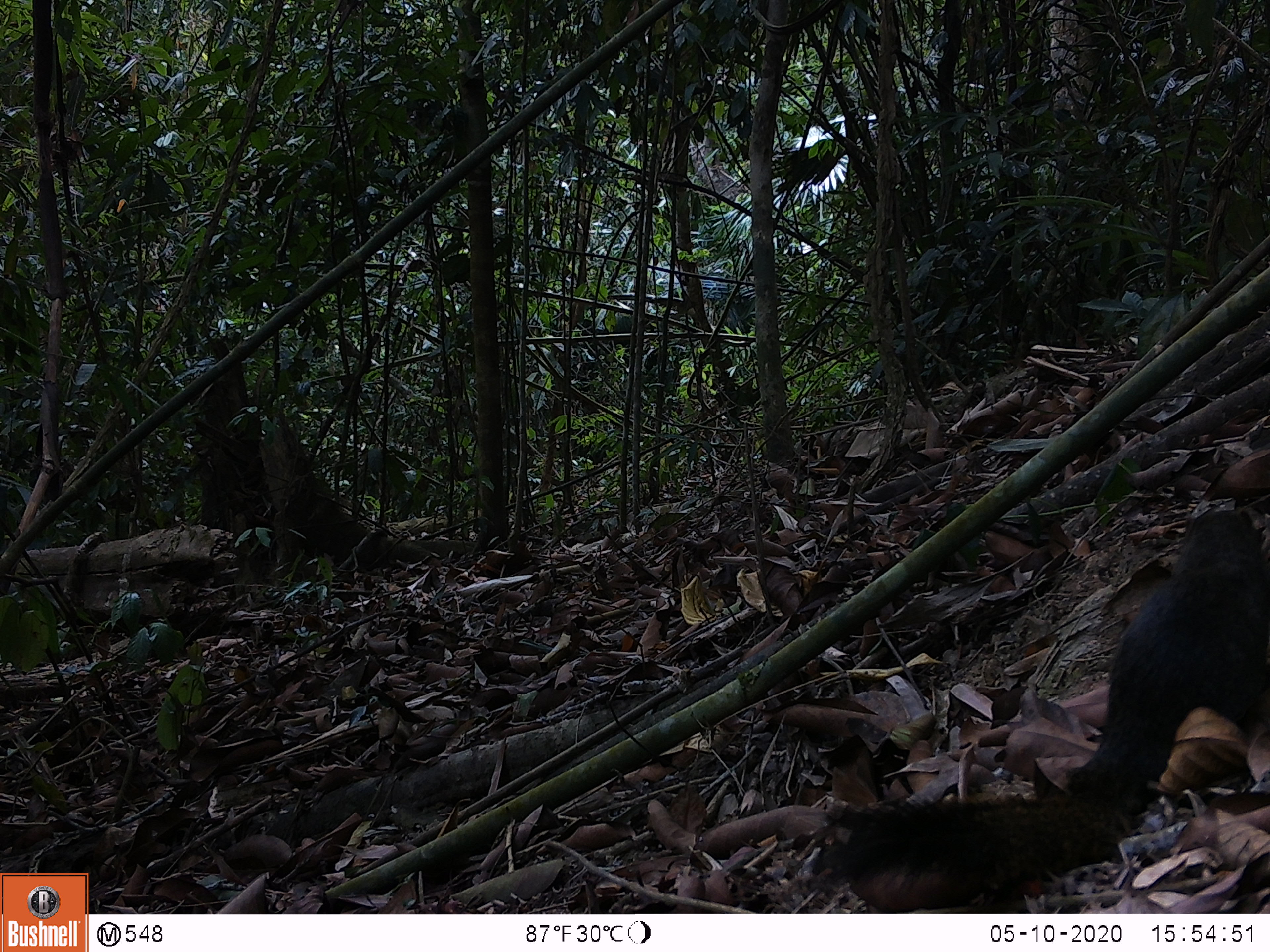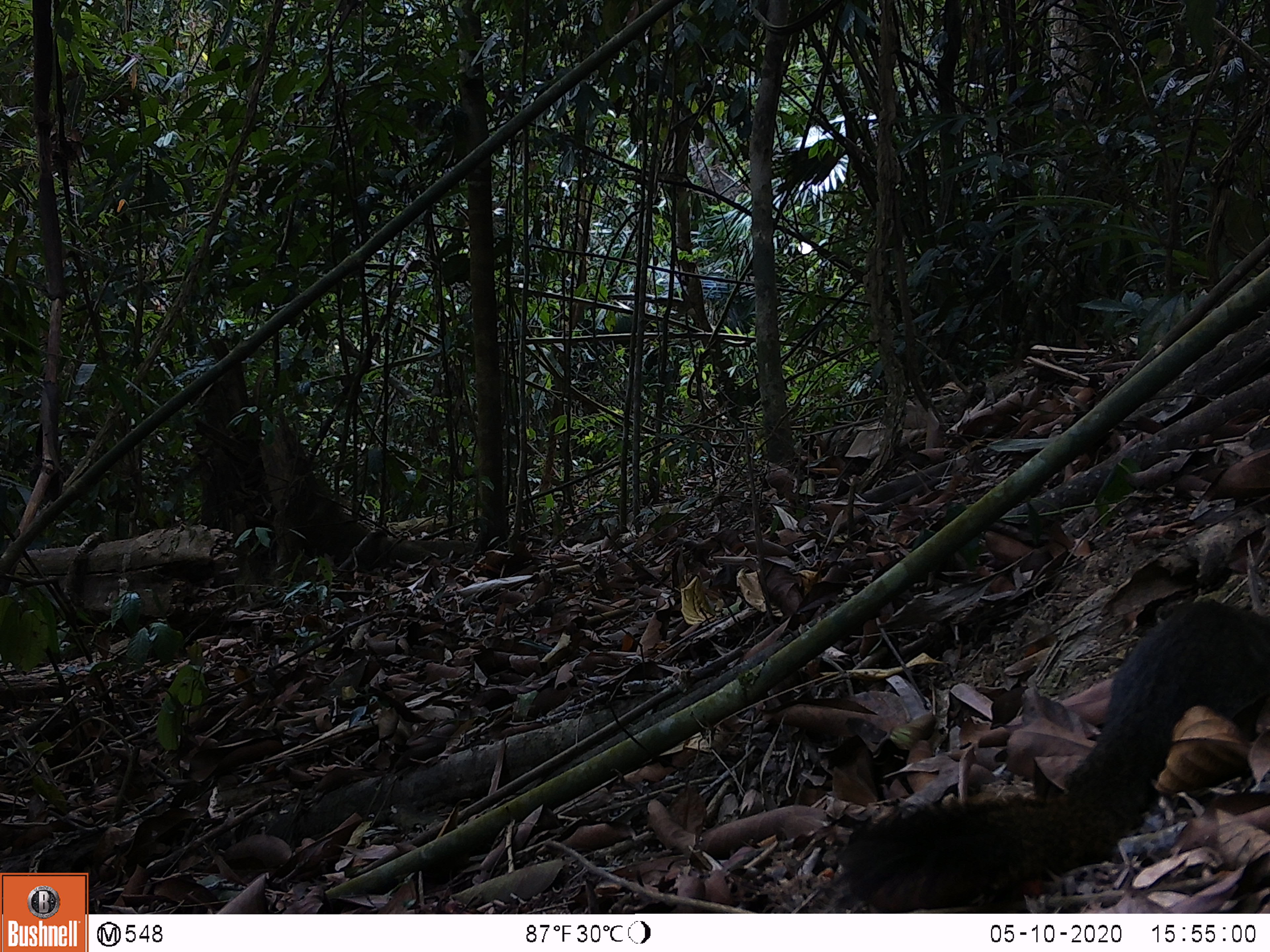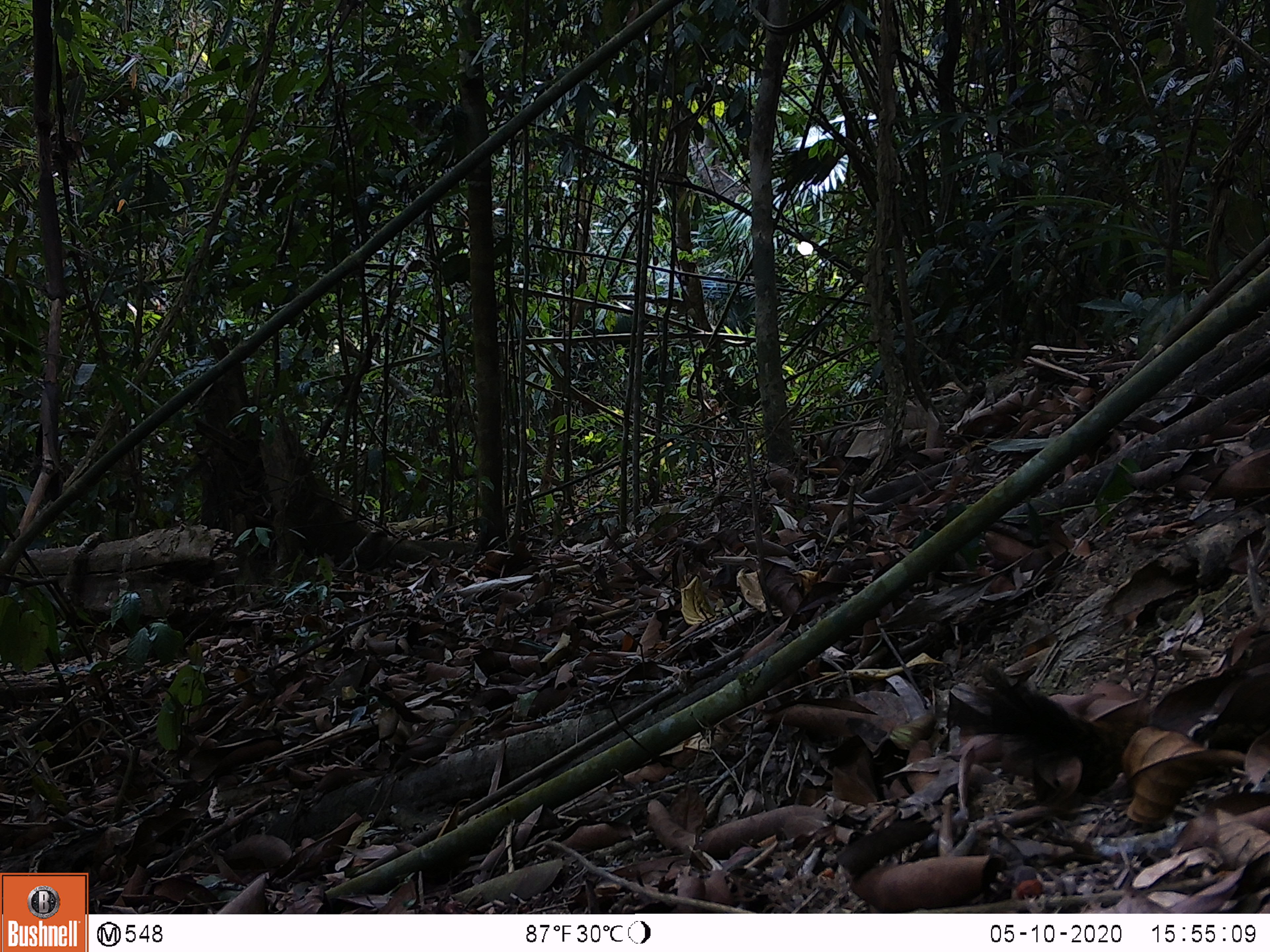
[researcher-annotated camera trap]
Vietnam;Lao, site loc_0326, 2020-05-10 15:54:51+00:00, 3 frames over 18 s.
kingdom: Animalia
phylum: Chordata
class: Mammalia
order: Rodentia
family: Sciuridae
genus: Callosciurus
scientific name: Callosciurus erythraeus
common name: pallas's squirrel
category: pallass squirrel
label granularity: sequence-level